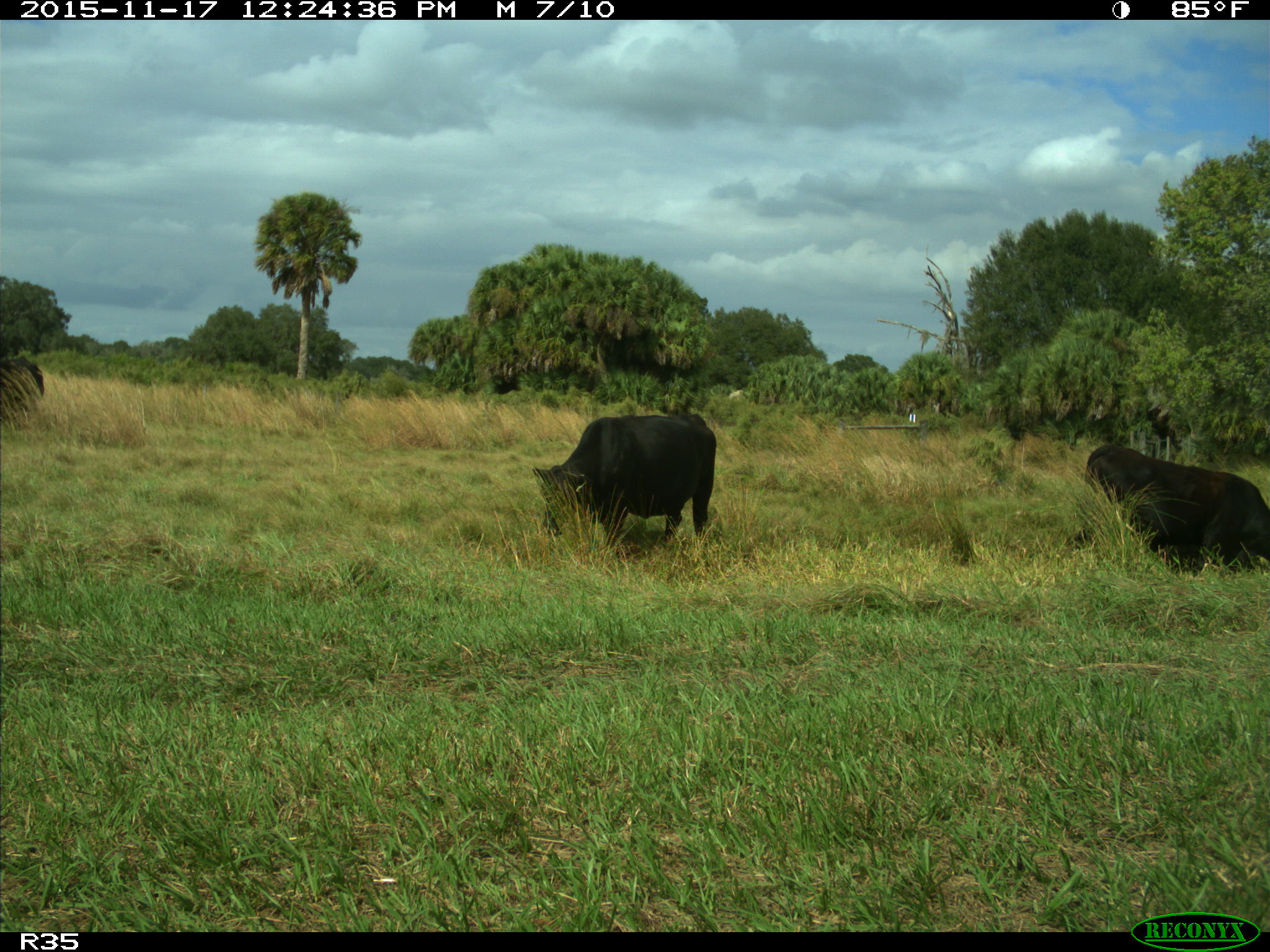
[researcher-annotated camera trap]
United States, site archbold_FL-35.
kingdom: Animalia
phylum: Chordata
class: Mammalia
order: Artiodactyla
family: Bovidae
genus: Bos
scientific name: Bos taurus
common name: domestic cow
Bos taurus (domestic cow).